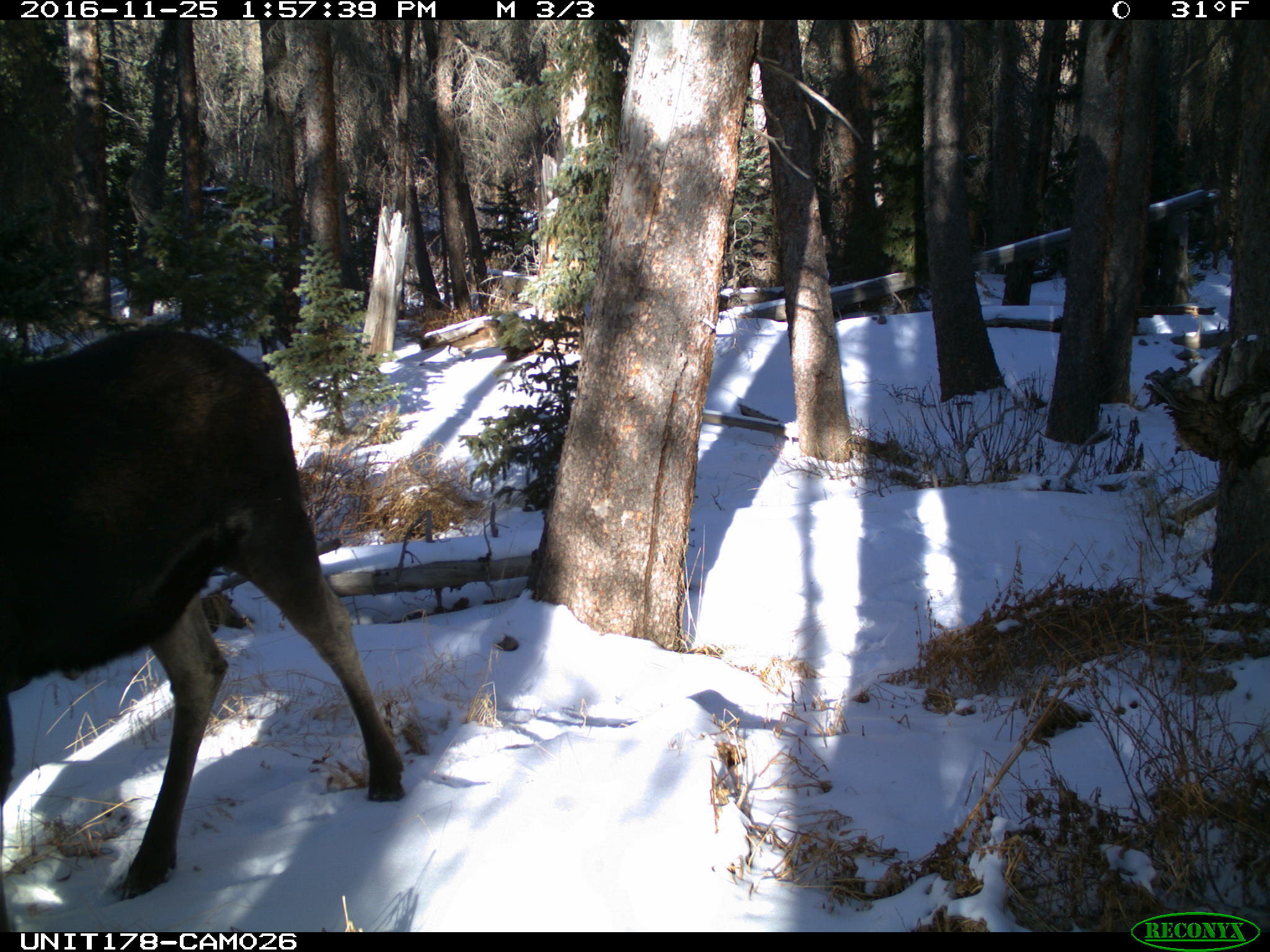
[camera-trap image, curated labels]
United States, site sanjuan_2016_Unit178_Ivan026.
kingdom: Animalia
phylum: Chordata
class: Mammalia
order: Artiodactyla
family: Cervidae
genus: Alces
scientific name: Alces alces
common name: moose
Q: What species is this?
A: Alces alces (moose).